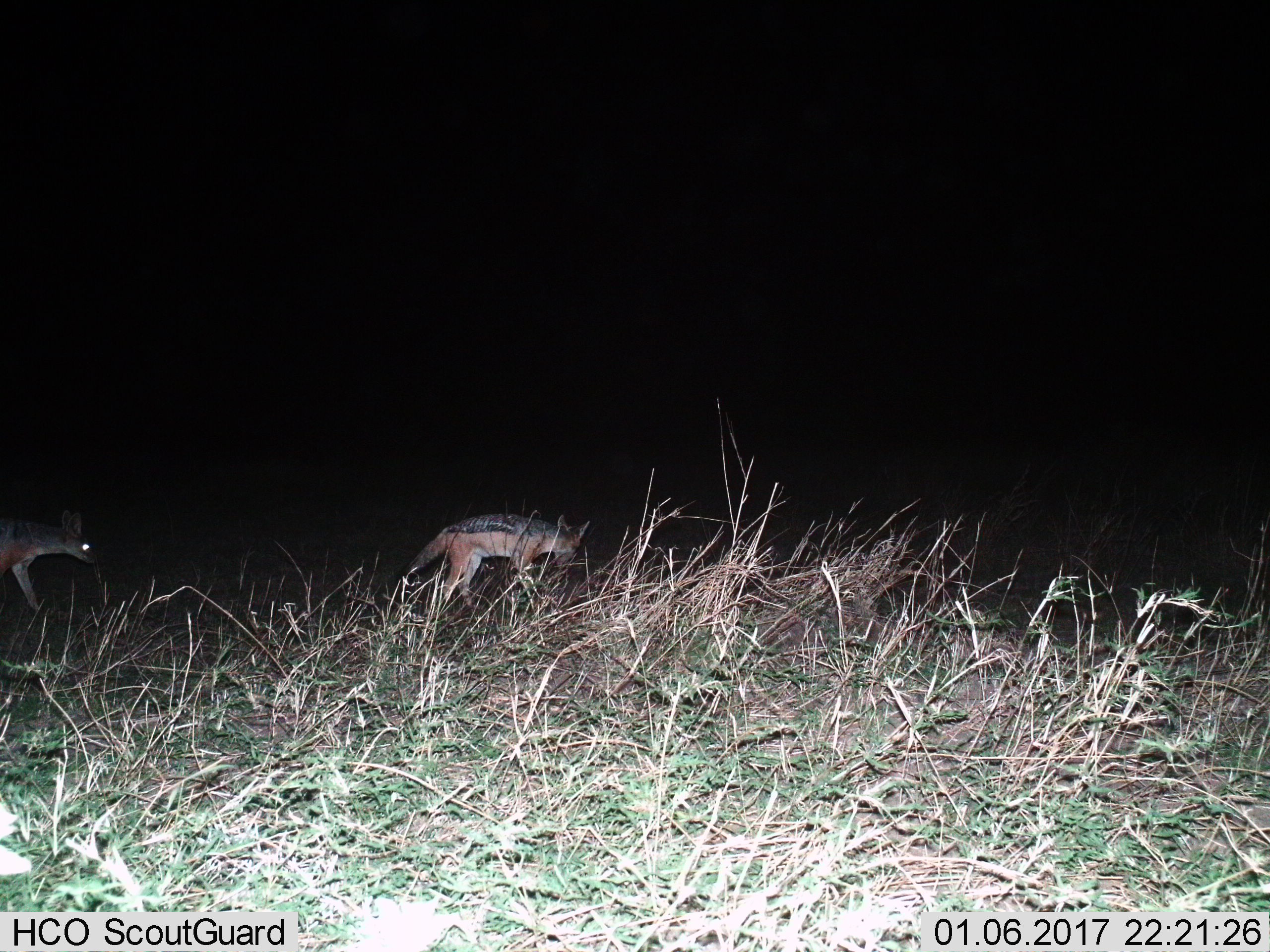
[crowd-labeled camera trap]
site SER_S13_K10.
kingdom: Animalia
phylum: Chordata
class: Mammalia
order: Carnivora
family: Canidae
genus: Lupulella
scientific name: Lupulella mesomelas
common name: black-backed jackal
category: jackalblackbacked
Jackalblackbacked (black-backed jackal) (Lupulella mesomelas), count 2. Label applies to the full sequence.